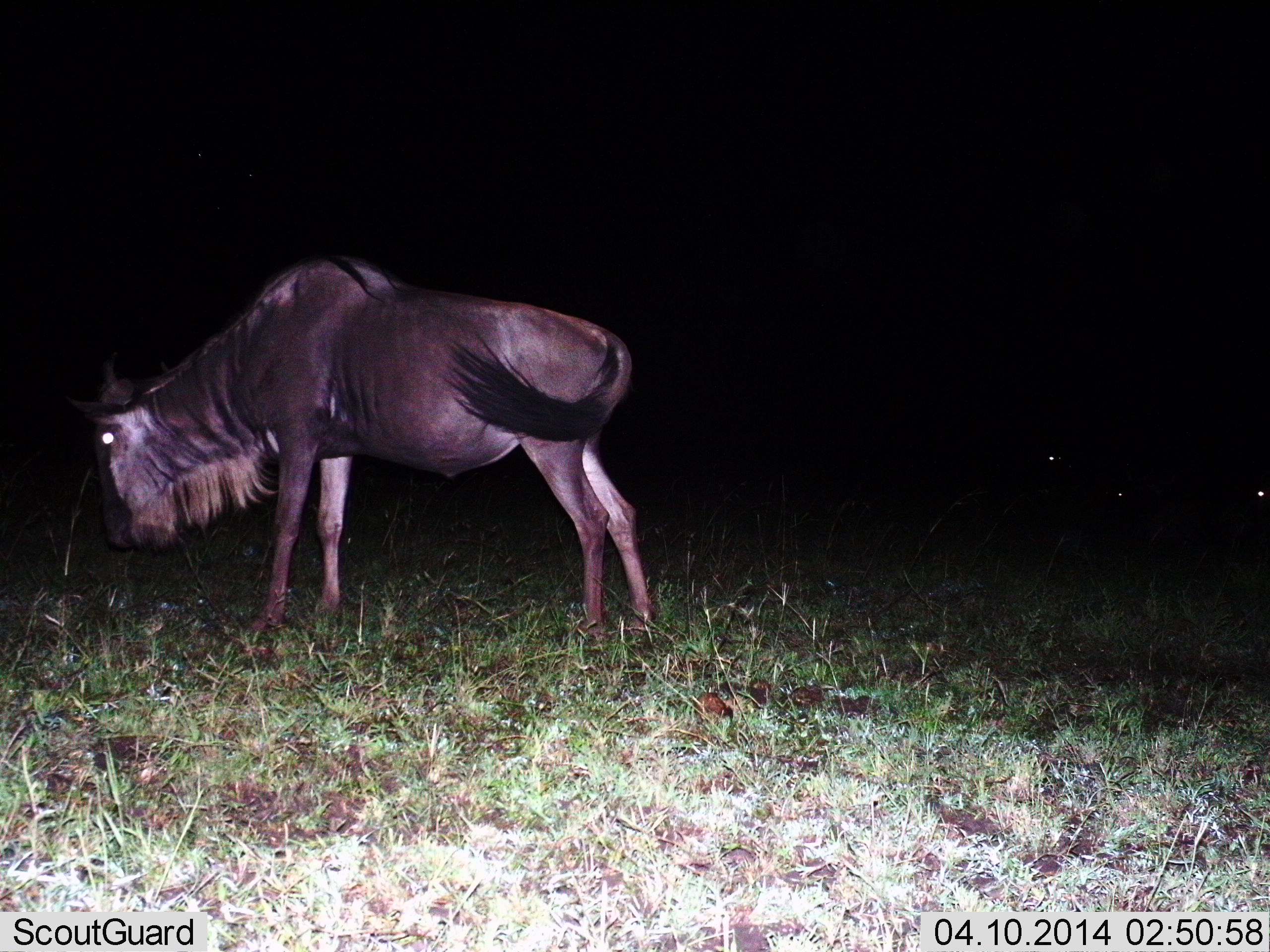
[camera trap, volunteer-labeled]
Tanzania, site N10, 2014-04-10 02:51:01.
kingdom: Animalia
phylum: Chordata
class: Mammalia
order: Artiodactyla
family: Bovidae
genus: Connochaetes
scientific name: Connochaetes taurinus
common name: blue wildebeest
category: wildebeest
Wildebeest (blue wildebeest) (Connochaetes taurinus), count 1. Behavior (volunteer vote fractions): standing 80%, resting 0%, moving 0%, interacting 0%. Young present (vote fraction): 0%. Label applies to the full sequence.